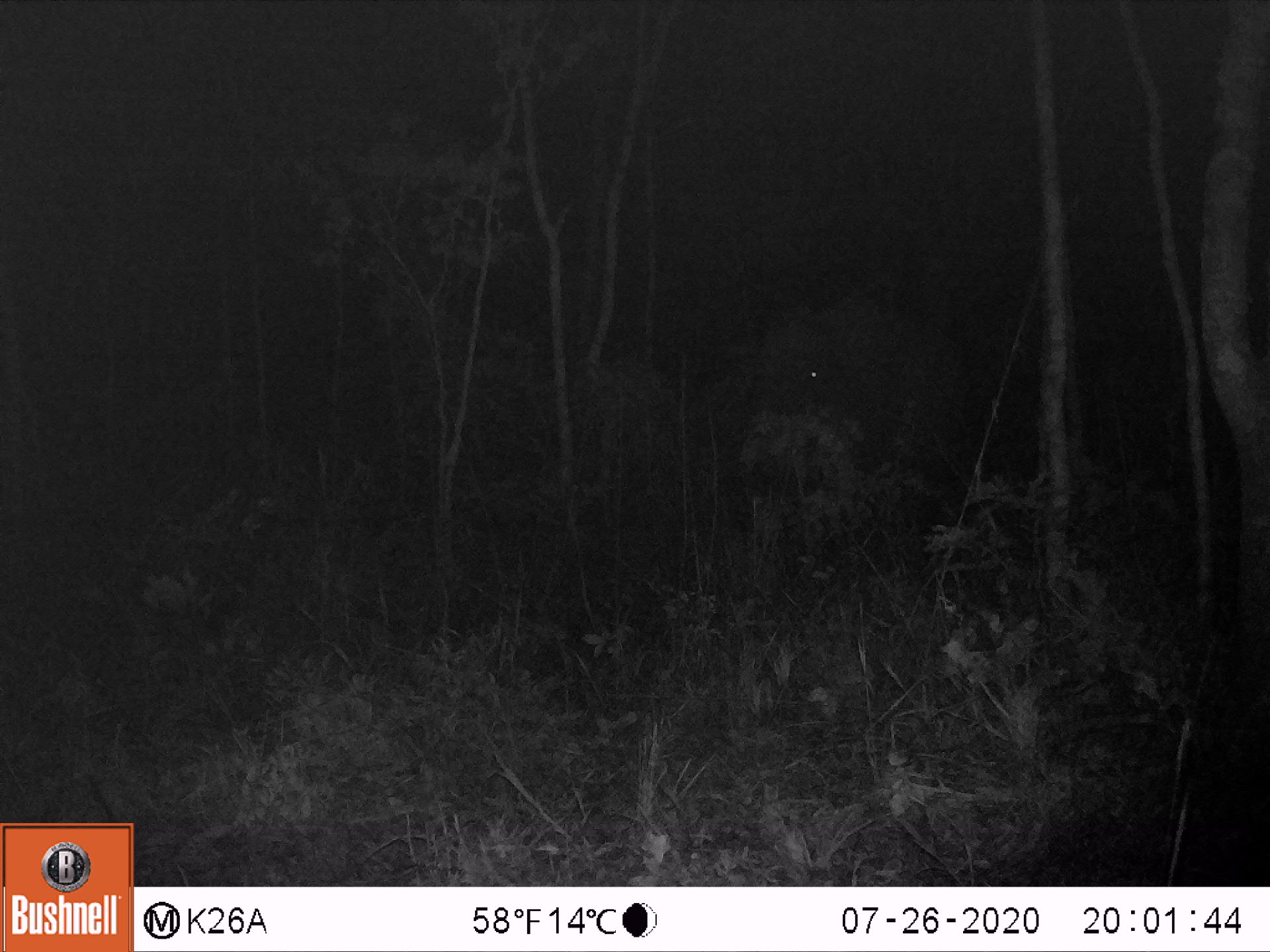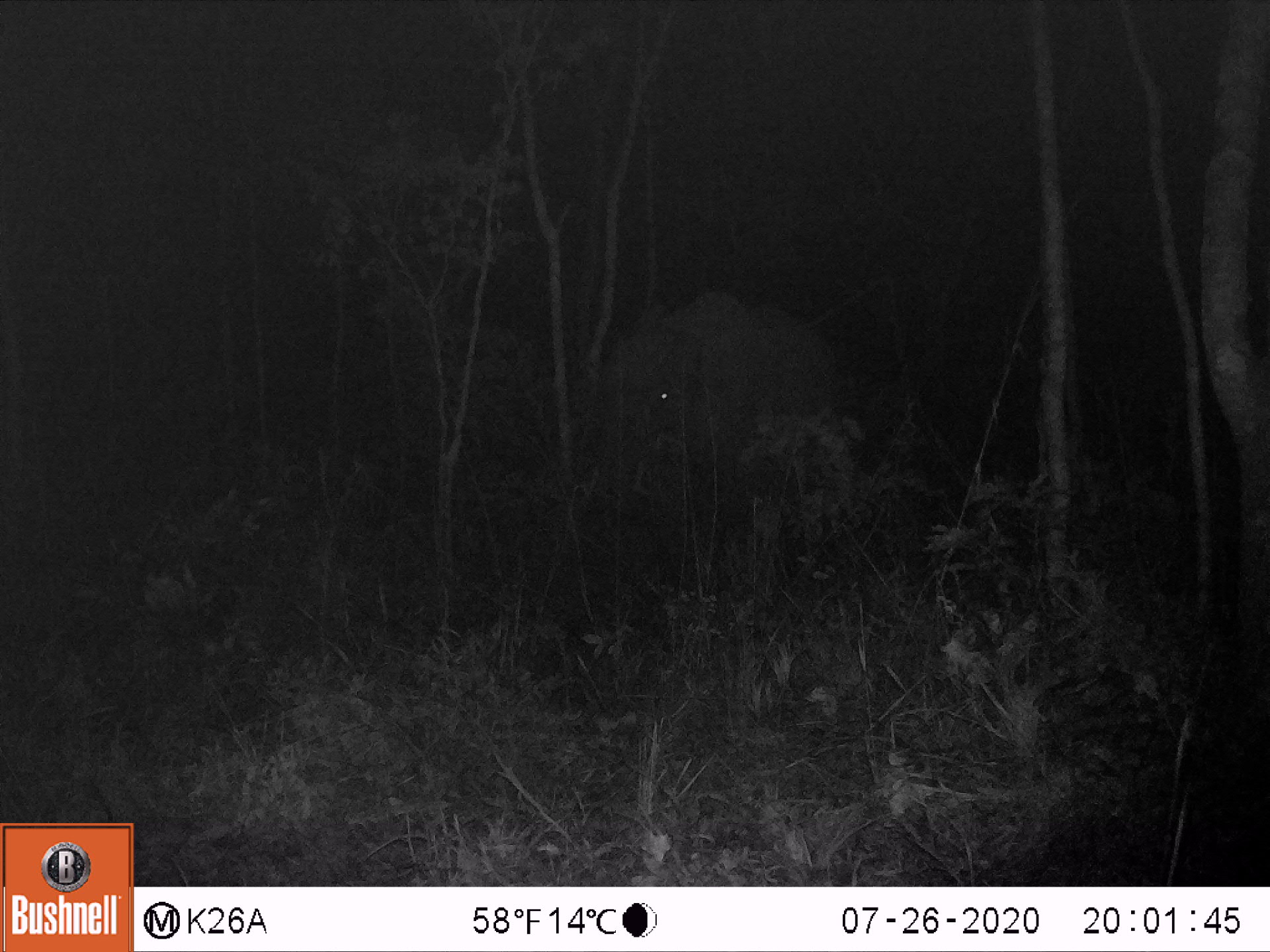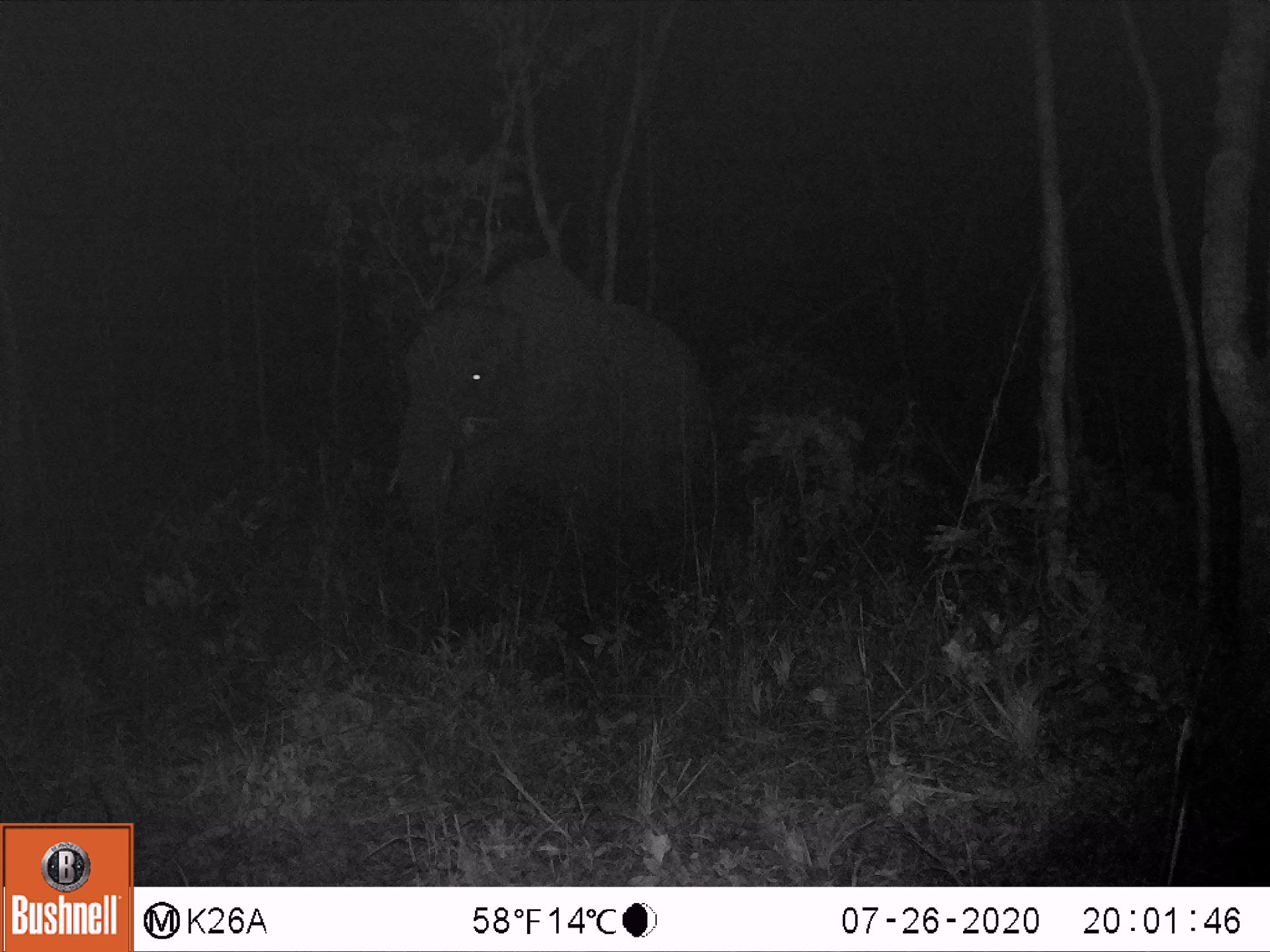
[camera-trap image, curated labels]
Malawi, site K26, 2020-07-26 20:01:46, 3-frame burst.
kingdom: Animalia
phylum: Chordata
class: Mammalia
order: Proboscidea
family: Elephantidae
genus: Loxodonta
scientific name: Loxodonta africana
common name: african savanna elephant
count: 1